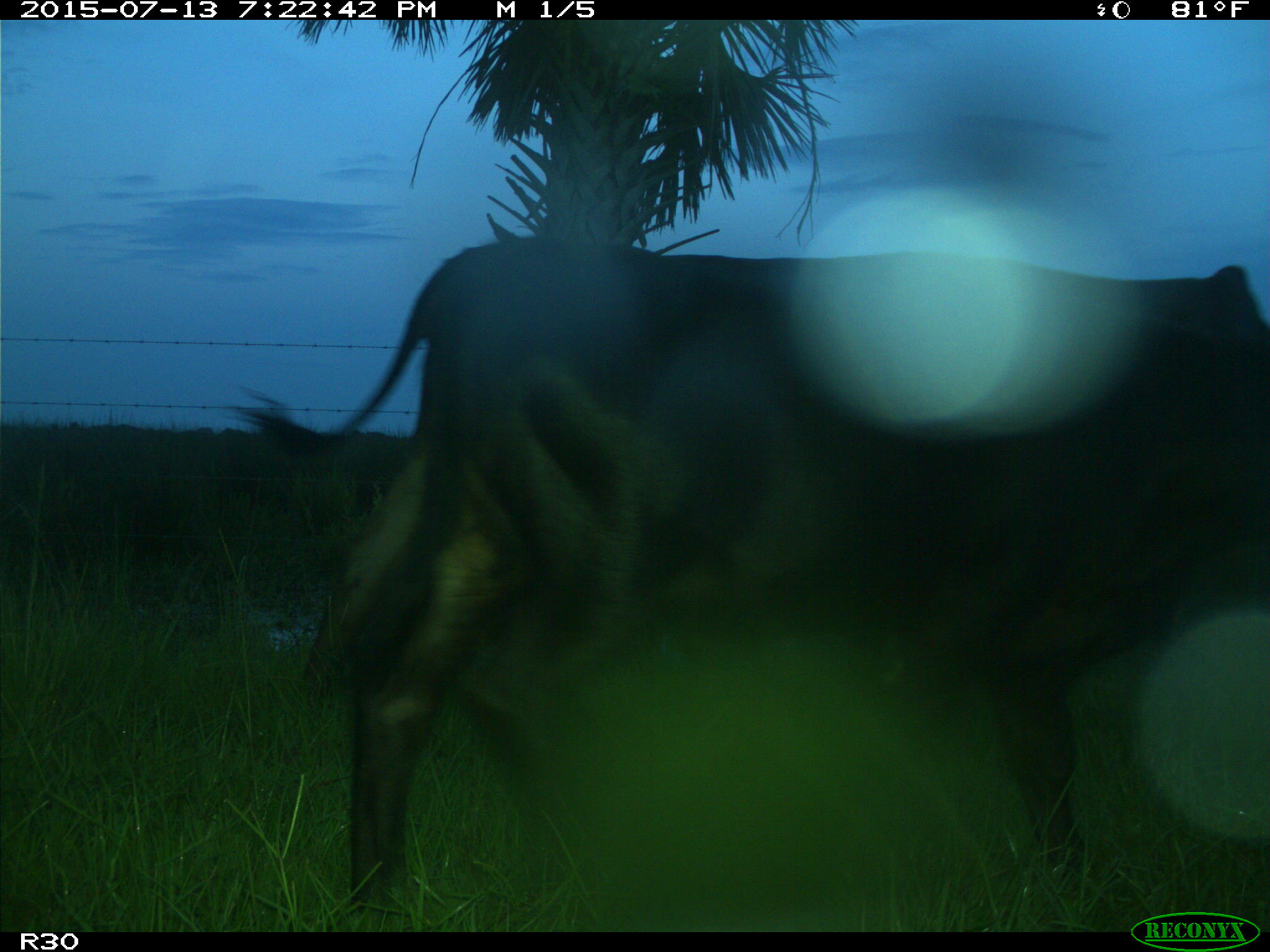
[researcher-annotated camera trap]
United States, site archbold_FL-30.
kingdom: Animalia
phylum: Chordata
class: Mammalia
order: Artiodactyla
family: Bovidae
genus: Bos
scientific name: Bos taurus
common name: domestic cow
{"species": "Bos taurus (domestic cow)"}